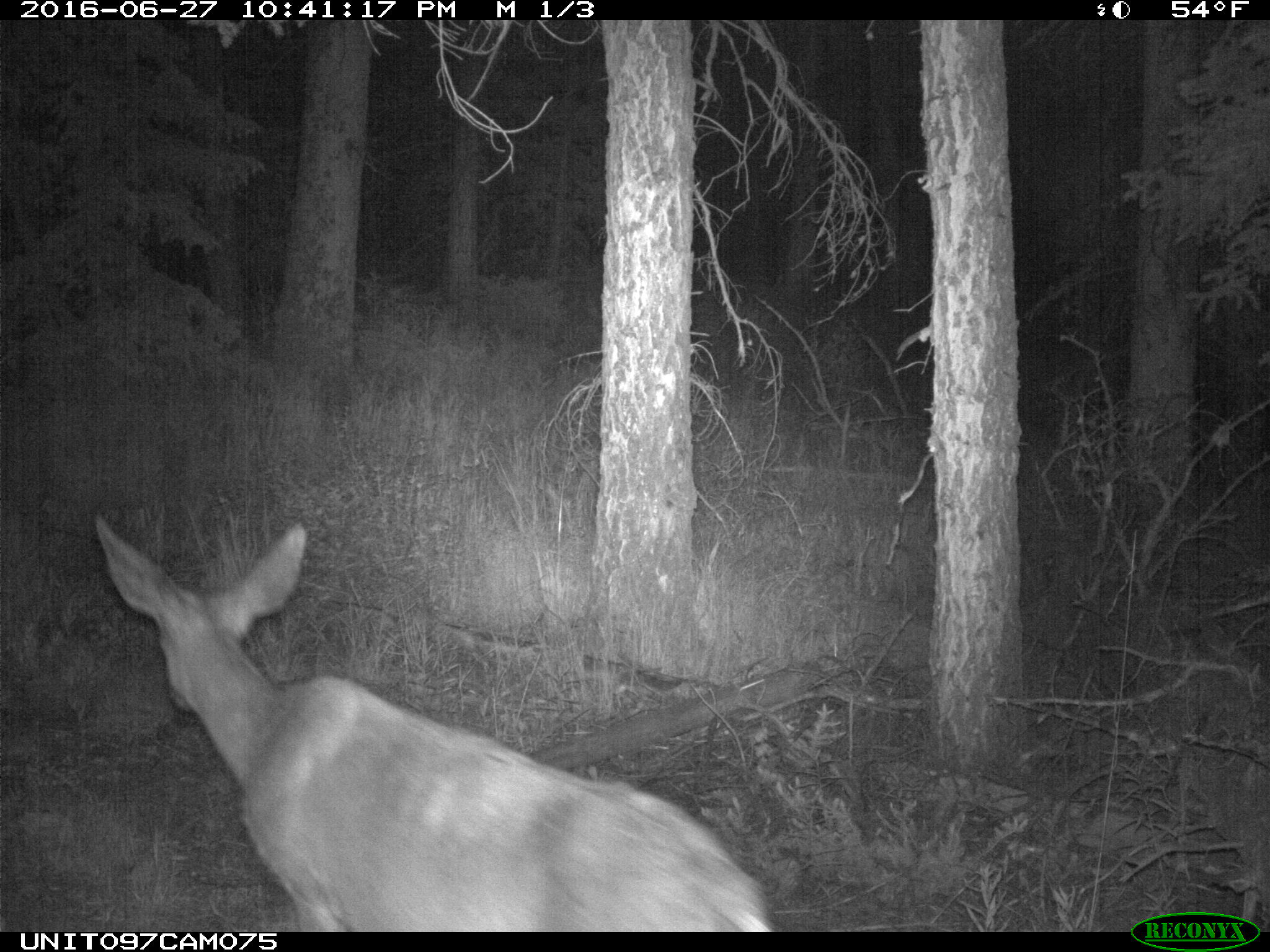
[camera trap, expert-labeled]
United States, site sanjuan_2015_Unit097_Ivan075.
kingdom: Animalia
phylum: Chordata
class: Mammalia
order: Artiodactyla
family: Cervidae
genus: Odocoileus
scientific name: Odocoileus hemionus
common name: mule deer